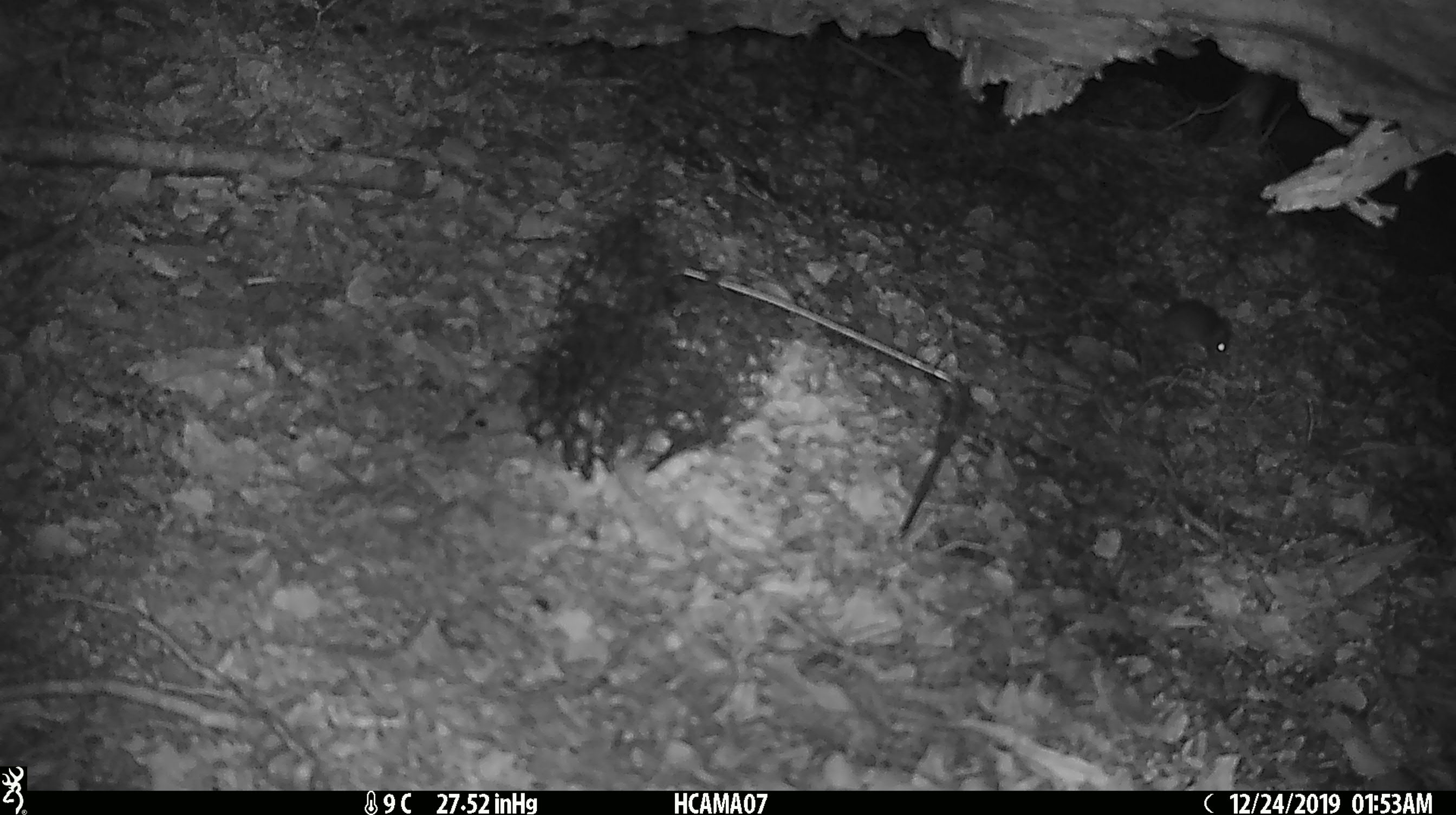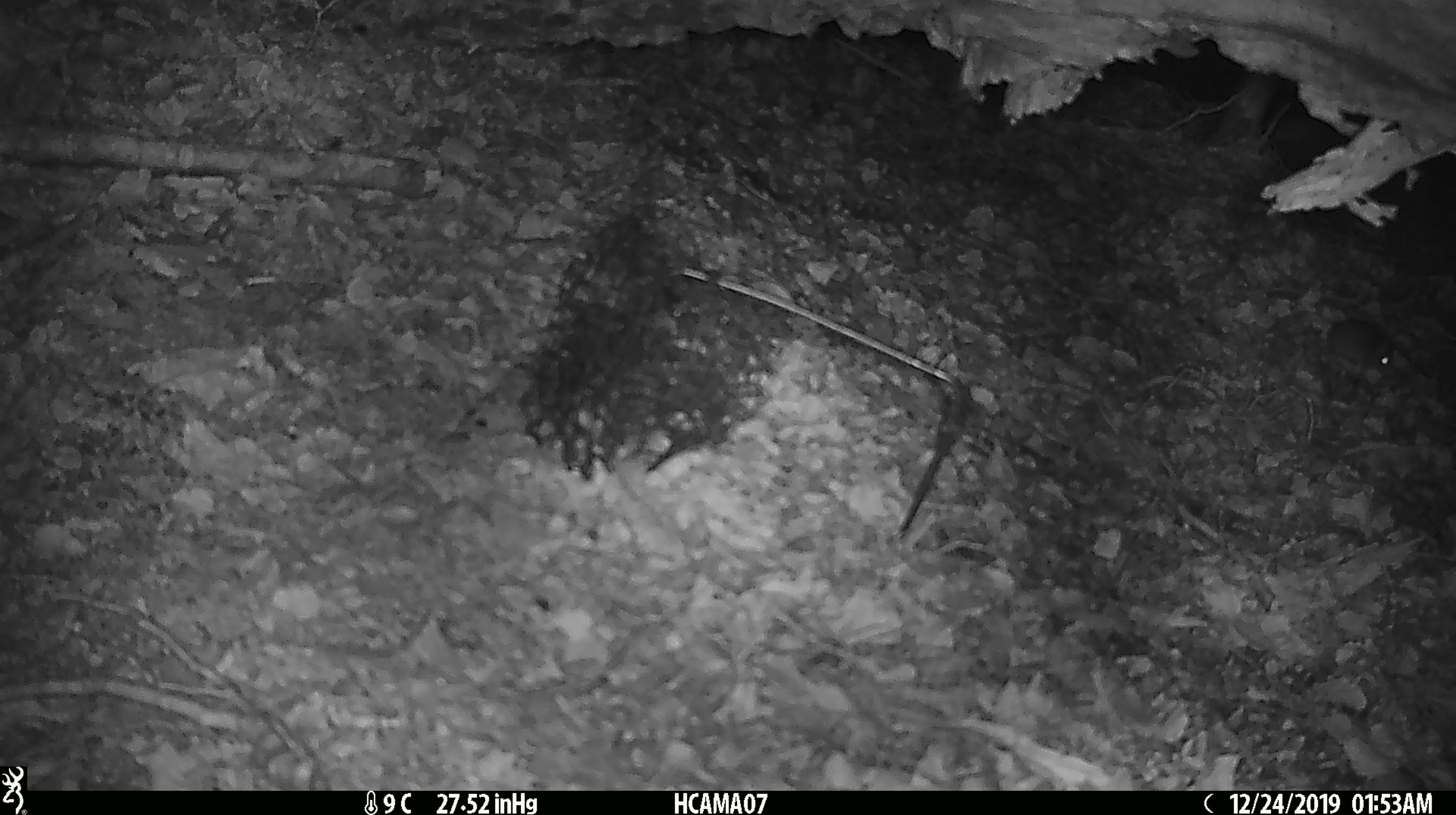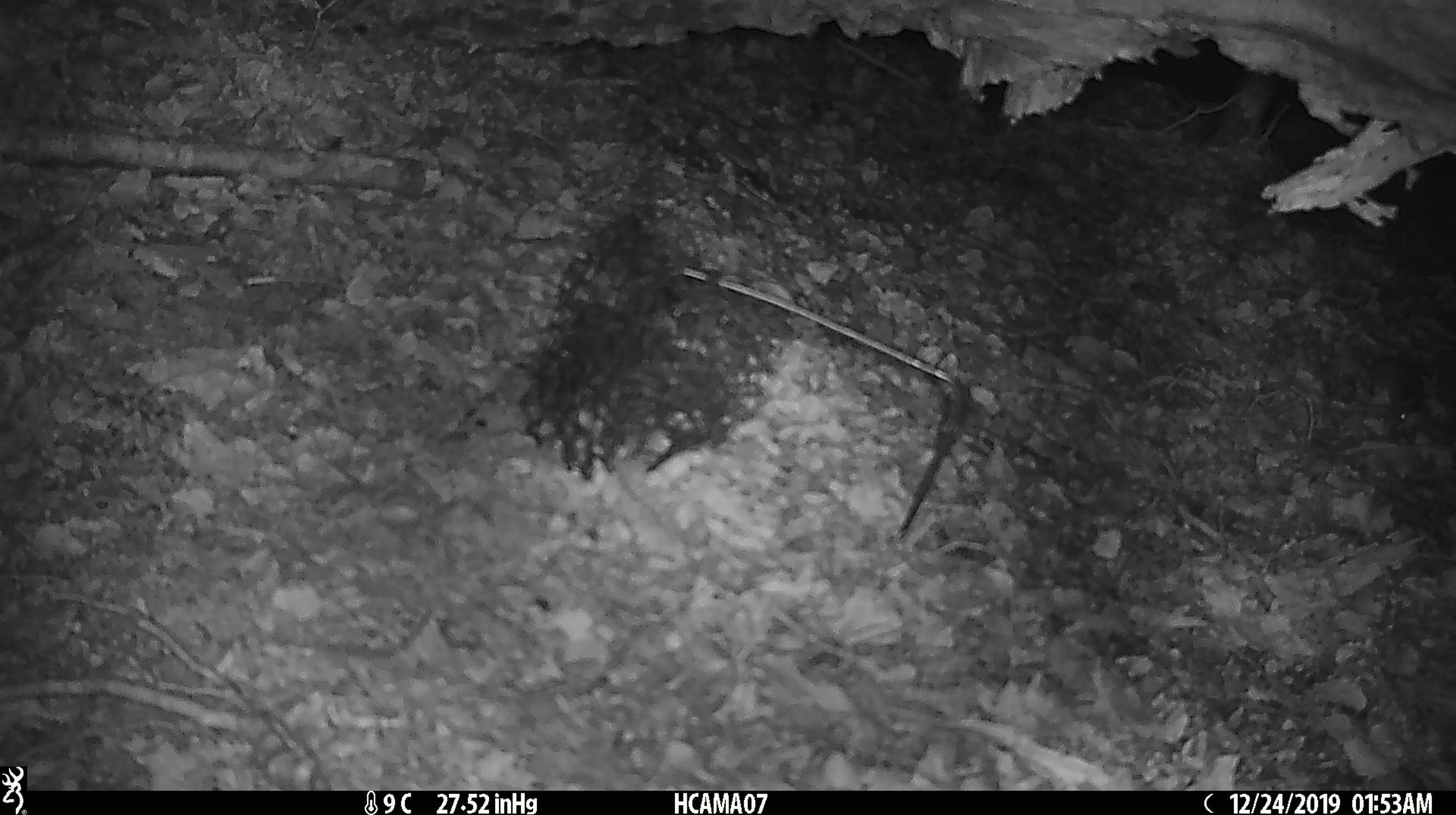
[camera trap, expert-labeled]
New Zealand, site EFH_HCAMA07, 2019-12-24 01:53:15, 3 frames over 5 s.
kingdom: Animalia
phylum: Chordata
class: Mammalia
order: Rodentia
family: Muridae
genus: Mus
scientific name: Mus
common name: mouse